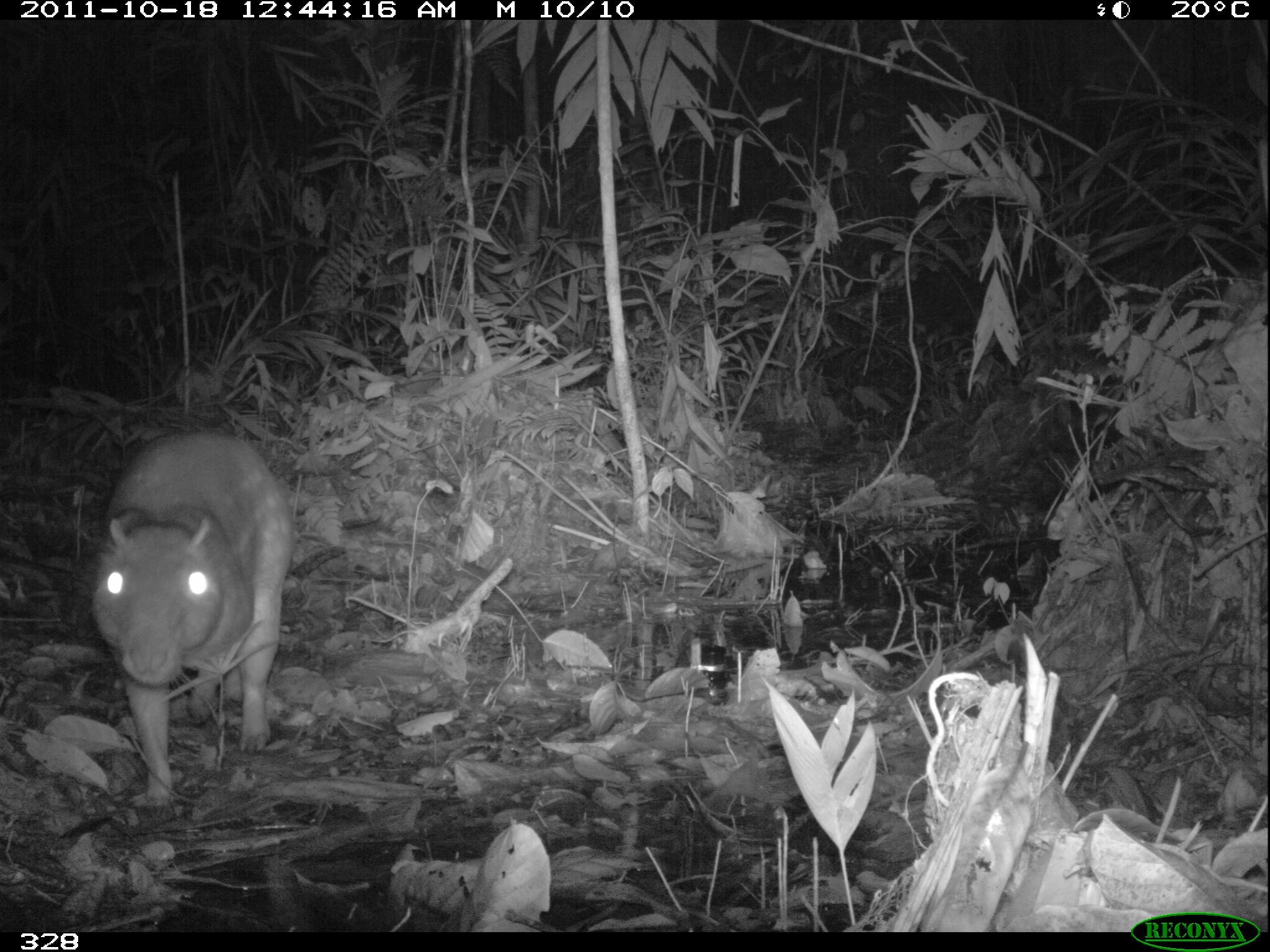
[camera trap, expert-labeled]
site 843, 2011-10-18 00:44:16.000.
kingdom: Animalia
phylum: Chordata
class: Mammalia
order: Rodentia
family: Cuniculidae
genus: Cuniculus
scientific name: Cuniculus paca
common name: spotted paca